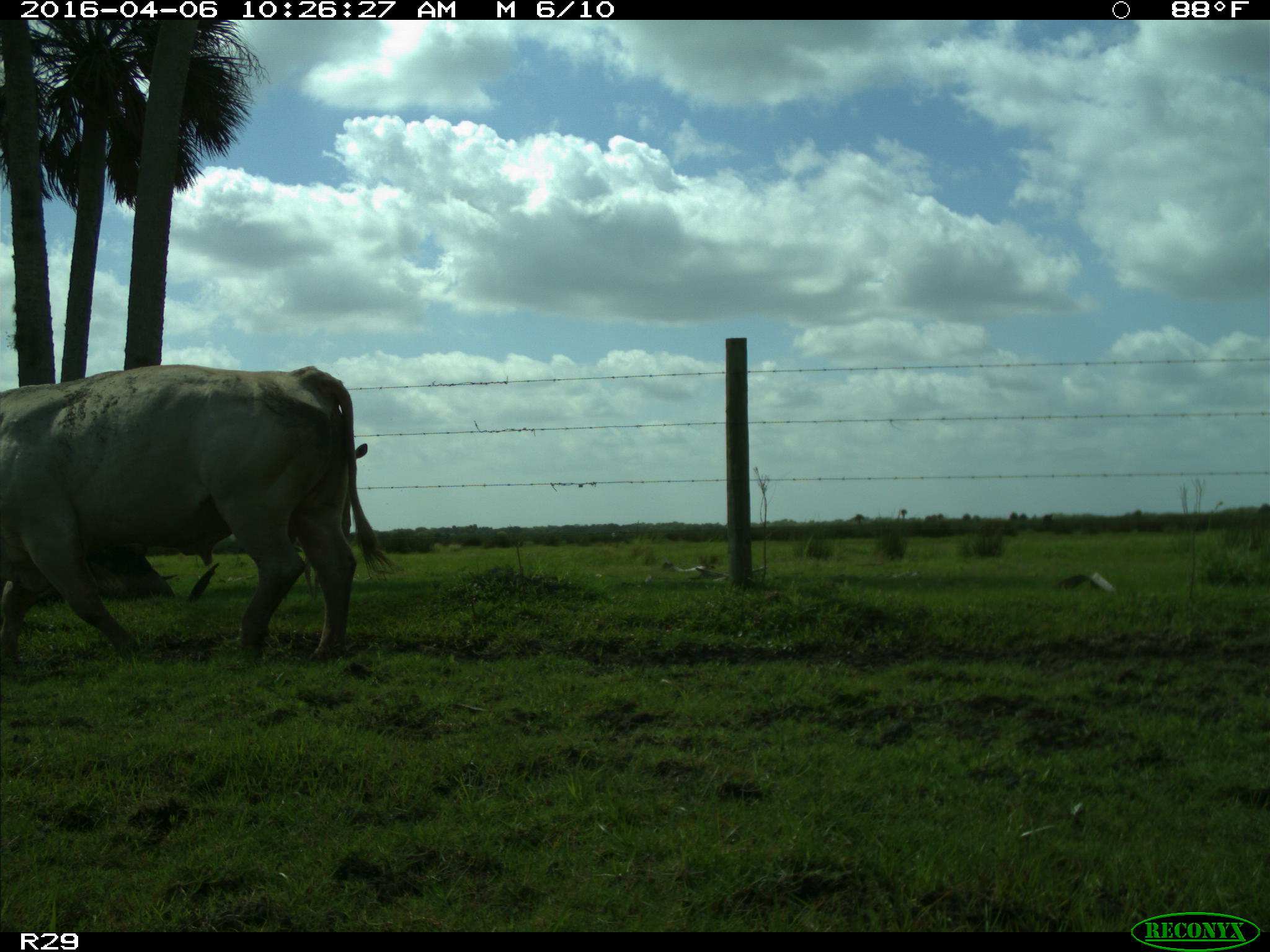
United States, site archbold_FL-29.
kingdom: Animalia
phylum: Chordata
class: Mammalia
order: Artiodactyla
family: Bovidae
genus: Bos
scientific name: Bos taurus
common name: domestic cow